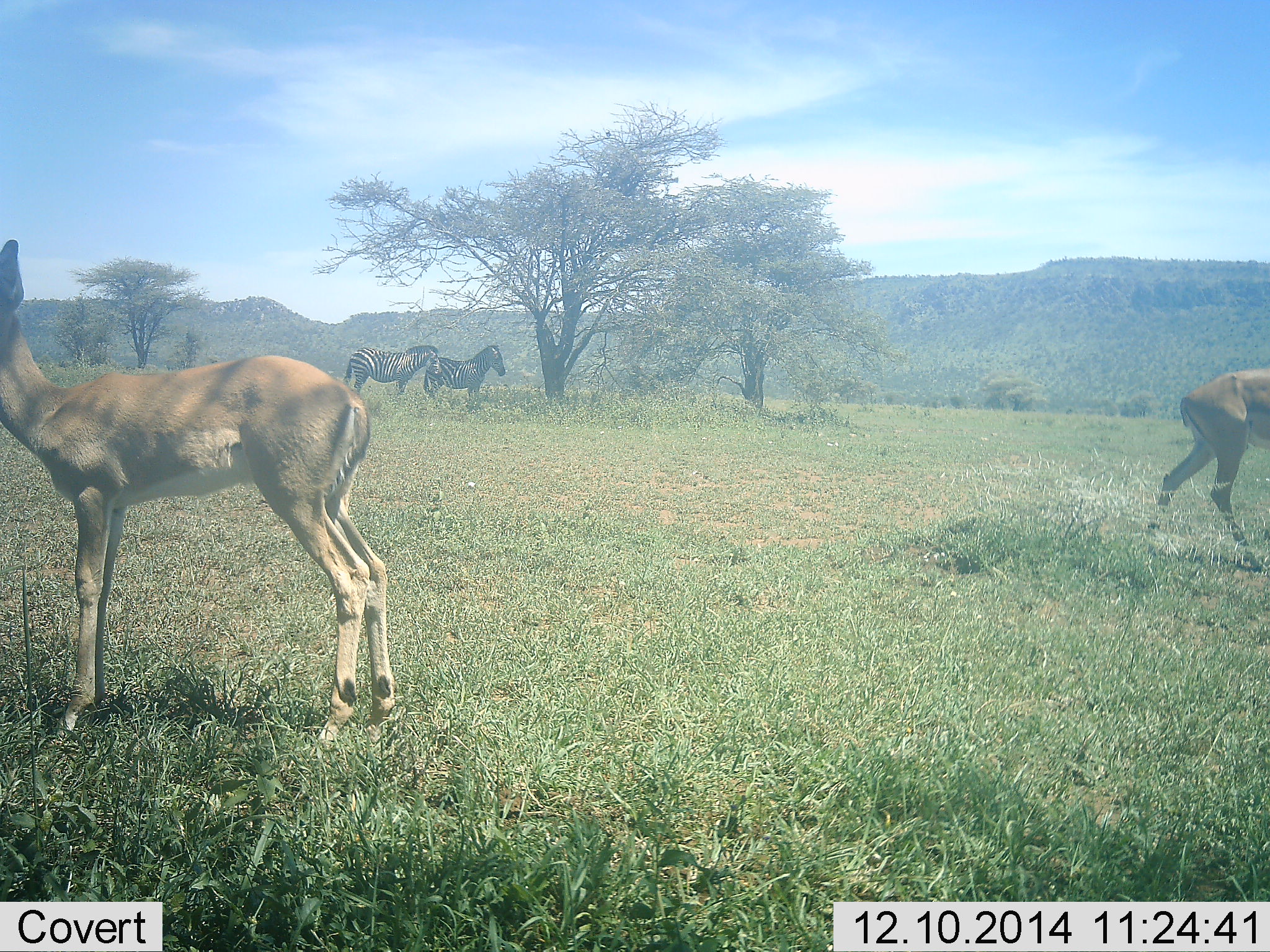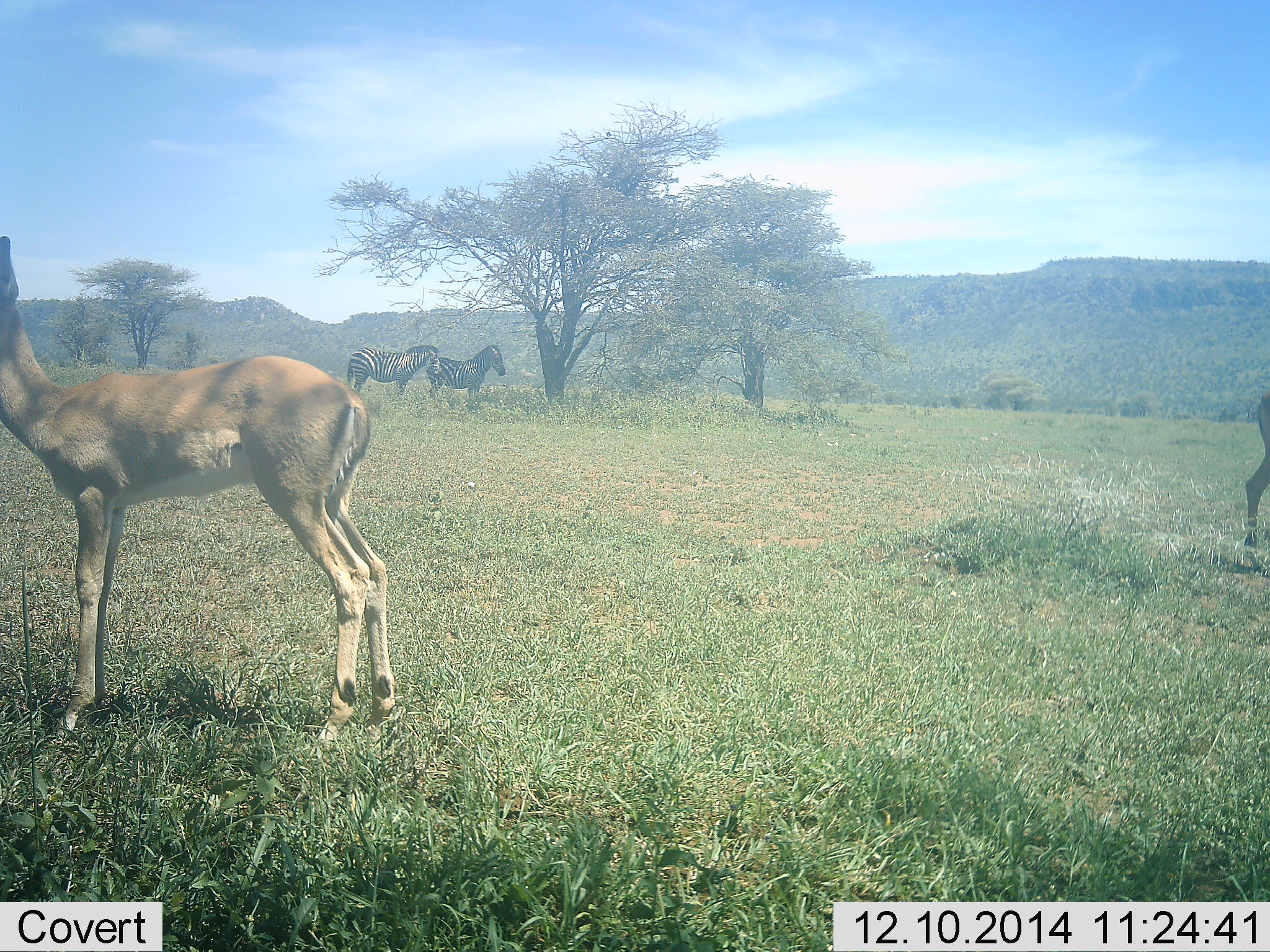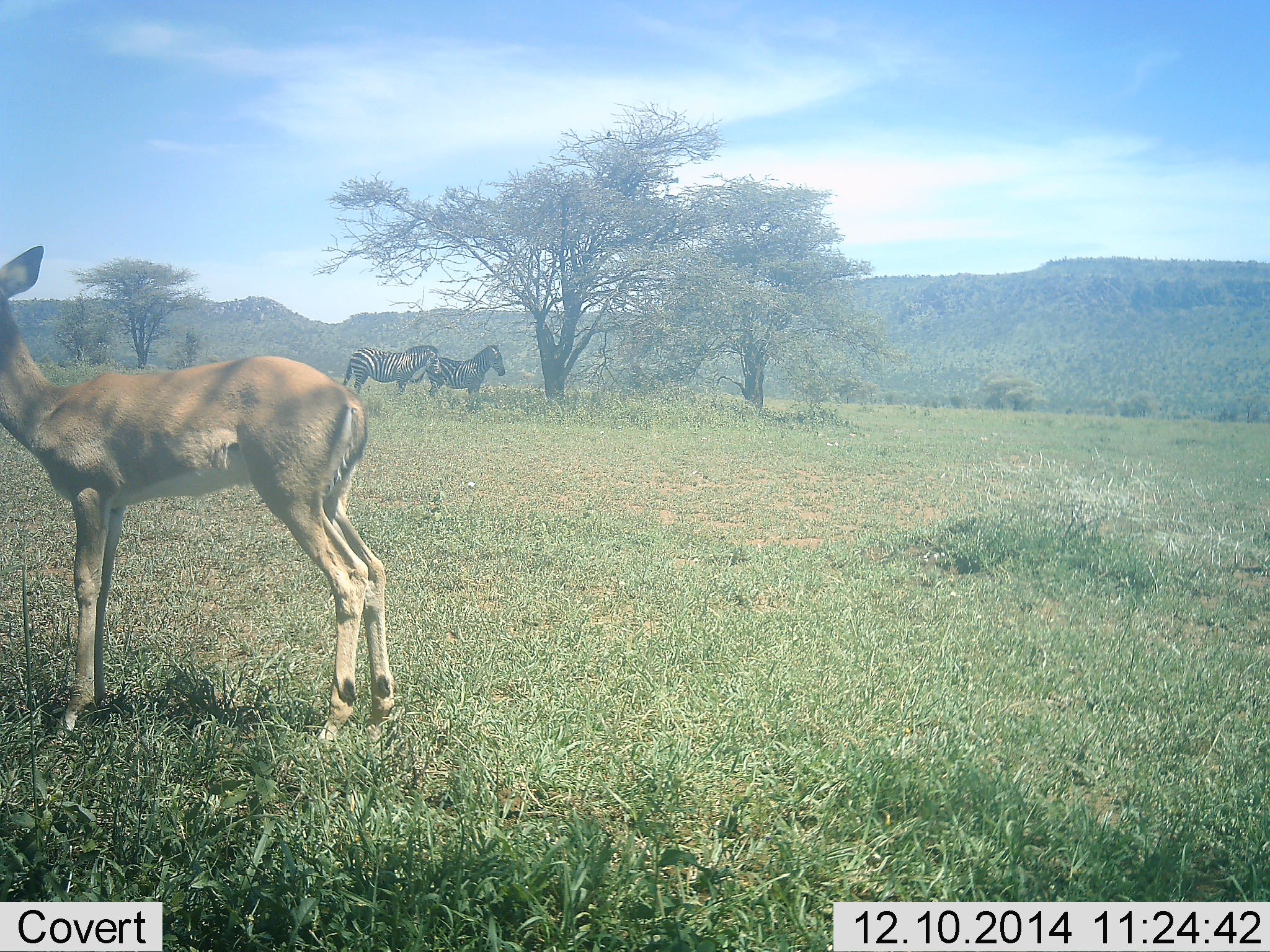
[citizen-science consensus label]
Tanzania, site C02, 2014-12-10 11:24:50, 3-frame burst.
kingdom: Animalia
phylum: Chordata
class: Mammalia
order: Artiodactyla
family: Bovidae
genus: Aepyceros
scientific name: Aepyceros melampus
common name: impala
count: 2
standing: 100%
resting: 0%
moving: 80%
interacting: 0%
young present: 40%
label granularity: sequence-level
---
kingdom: Animalia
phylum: Chordata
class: Mammalia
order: Perissodactyla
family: Equidae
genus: Equus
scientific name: Equus quagga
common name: plains zebra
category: zebra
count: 2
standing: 94%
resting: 6%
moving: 0%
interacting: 0%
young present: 0%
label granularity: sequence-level